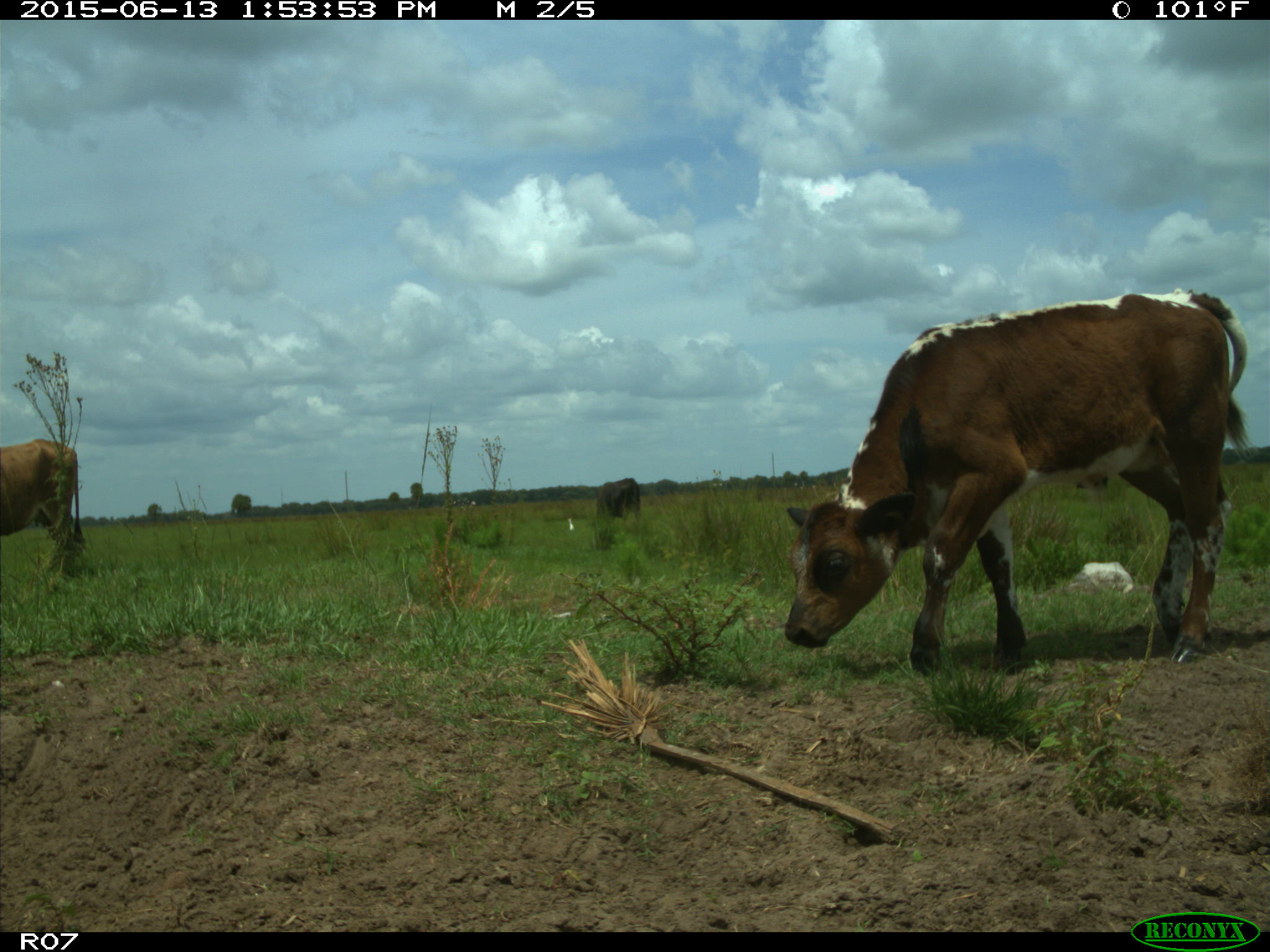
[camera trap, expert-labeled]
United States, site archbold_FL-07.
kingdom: Animalia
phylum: Chordata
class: Mammalia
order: Artiodactyla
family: Bovidae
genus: Bos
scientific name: Bos taurus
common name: domestic cow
Bos taurus (domestic cow).